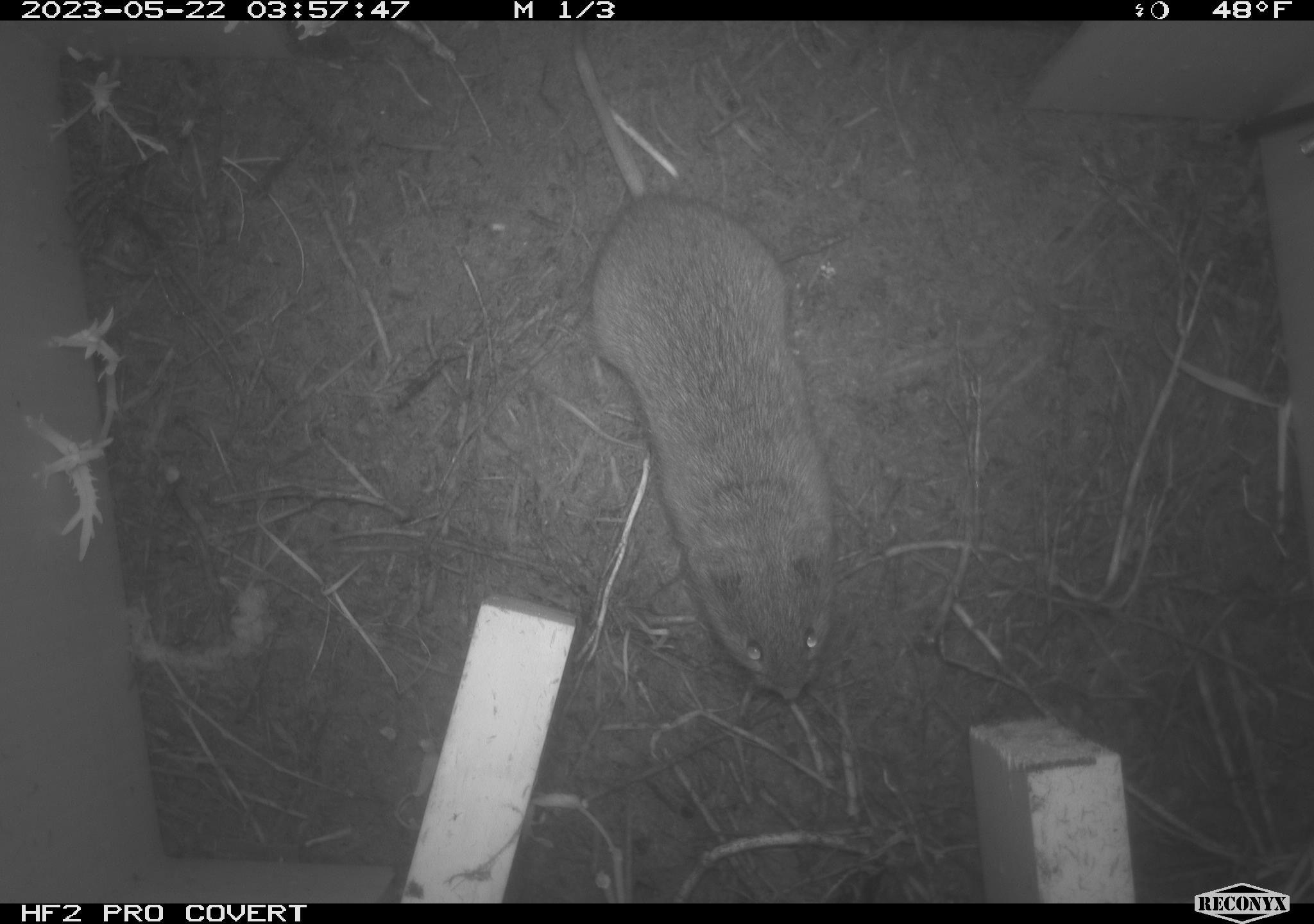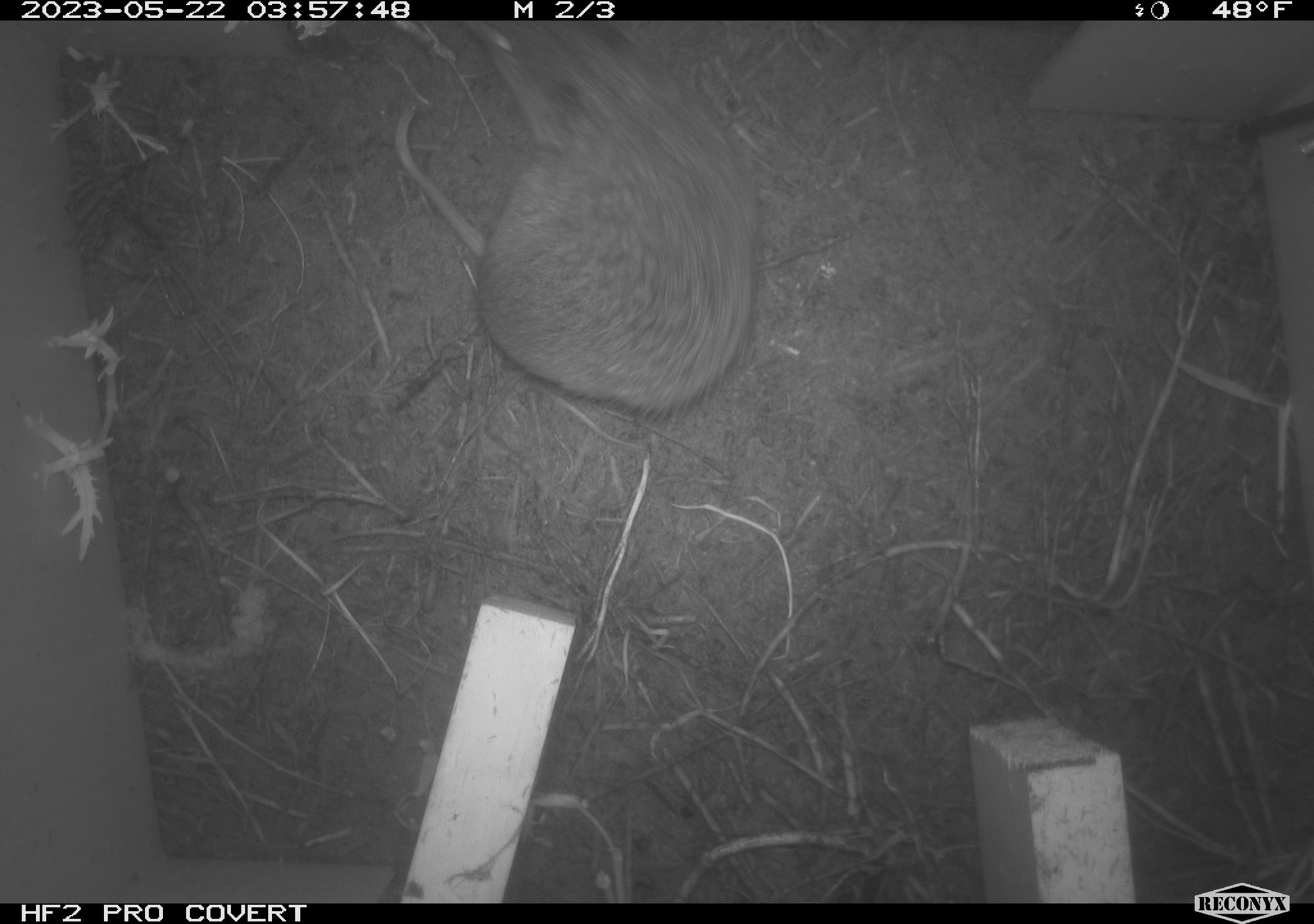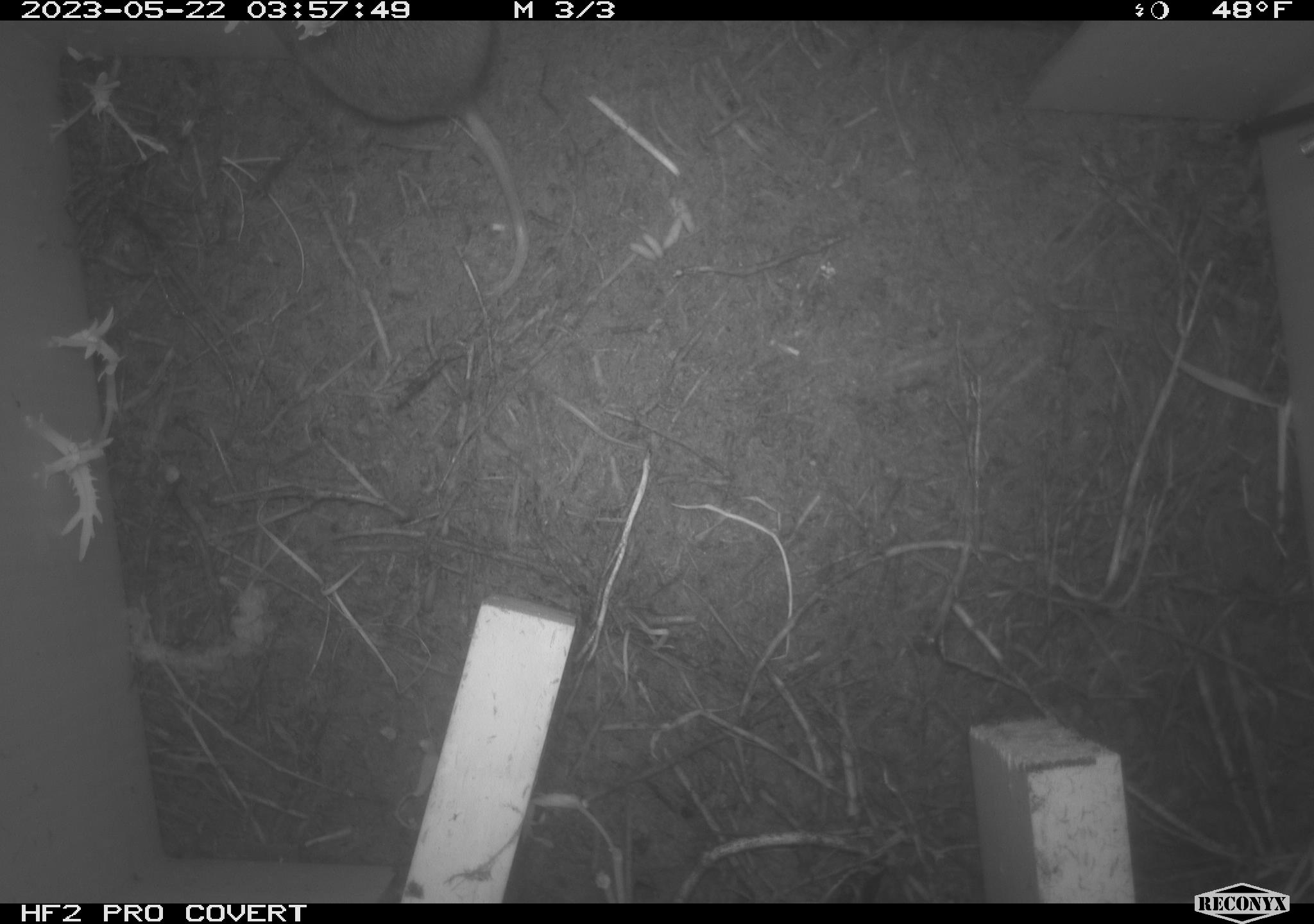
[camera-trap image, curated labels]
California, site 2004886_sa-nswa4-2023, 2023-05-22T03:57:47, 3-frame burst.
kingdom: Animalia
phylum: Chordata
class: Mammalia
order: Rodentia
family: Cricetidae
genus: Microtus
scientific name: Microtus californicus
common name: california vole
California vole (Microtus californicus).